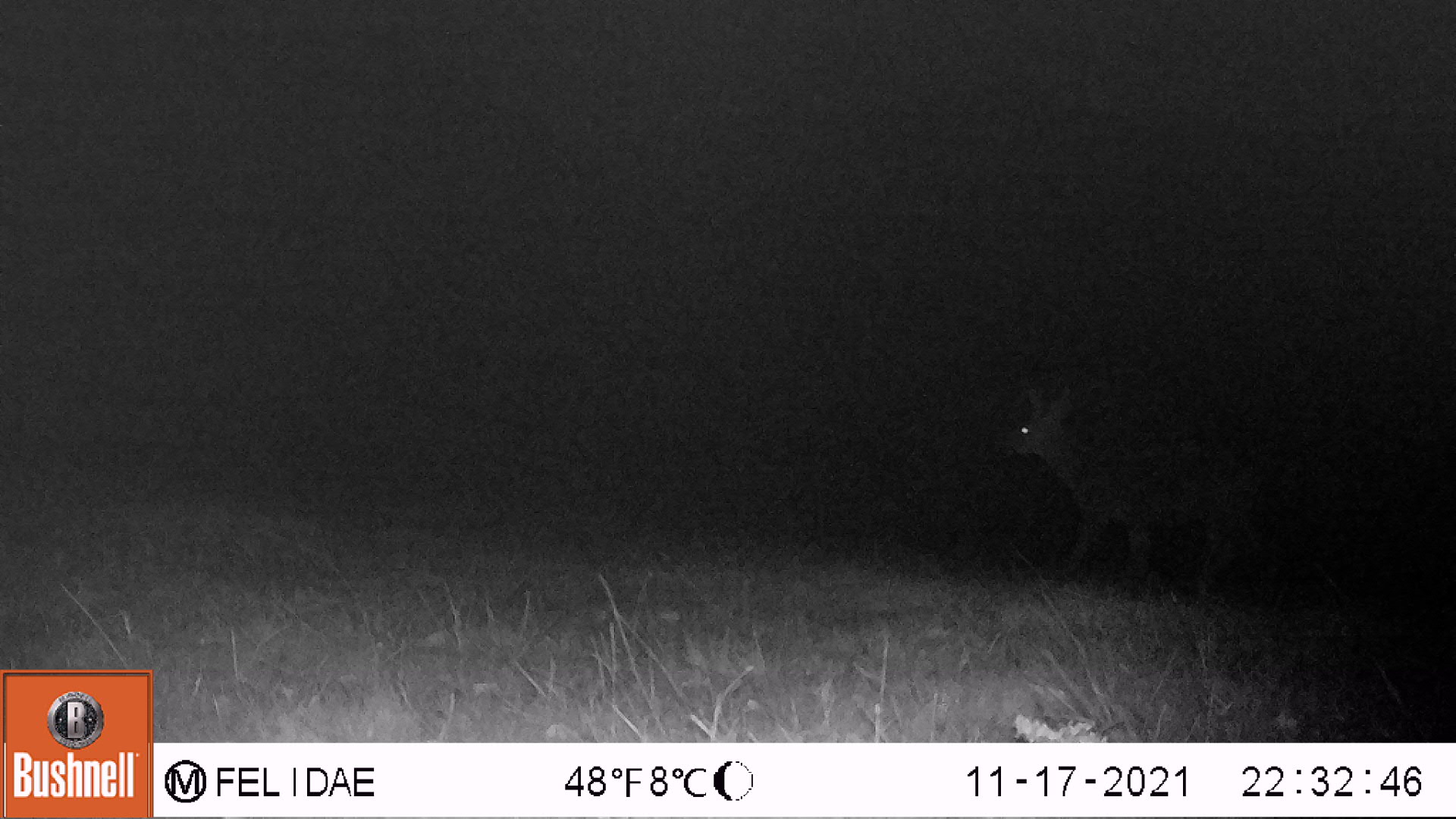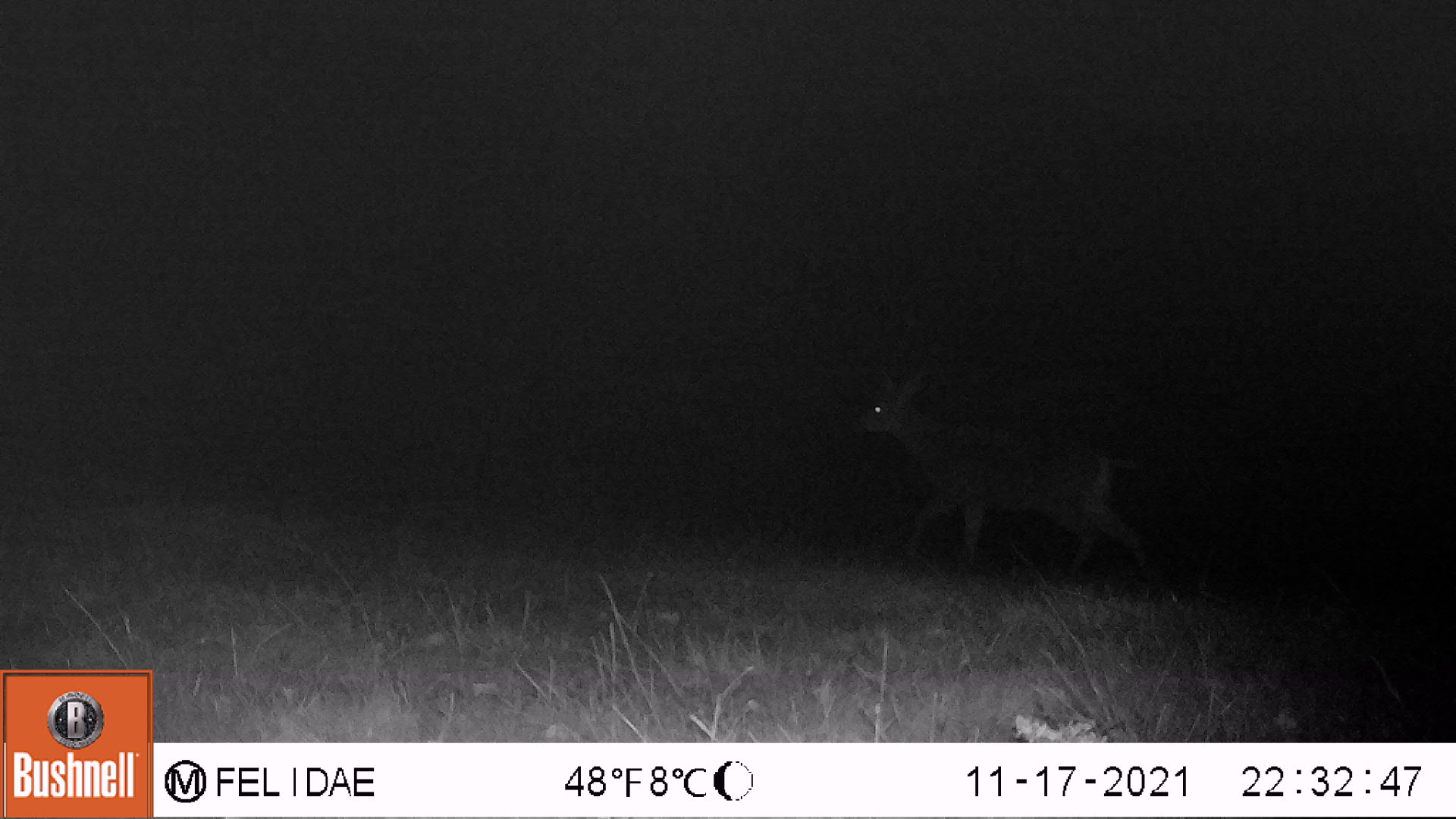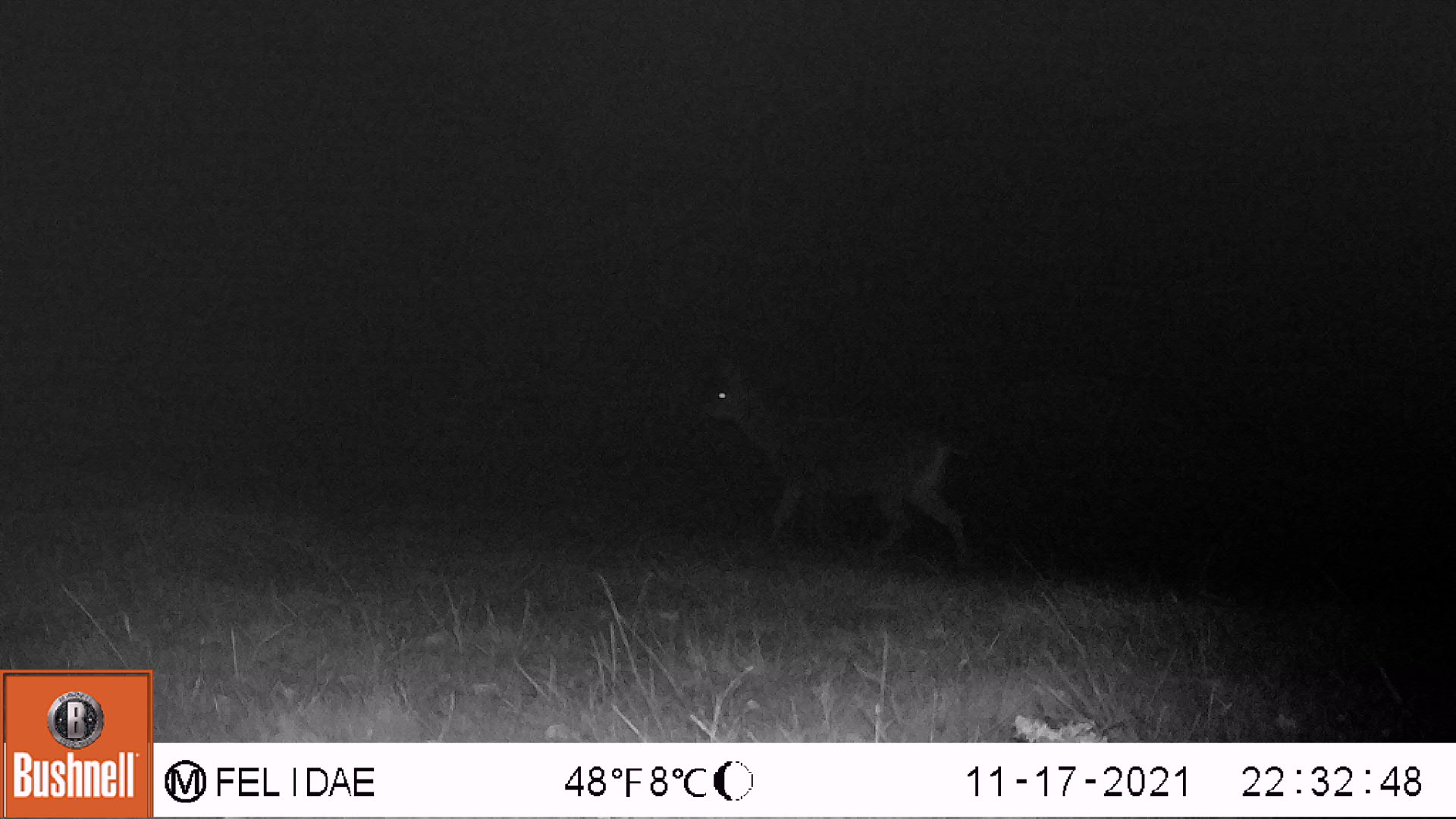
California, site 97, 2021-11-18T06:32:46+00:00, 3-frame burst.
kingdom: Animalia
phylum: Chordata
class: Mammalia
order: Artiodactyla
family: Cervidae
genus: Odocoileus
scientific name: Odocoileus hemionus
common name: mule deer